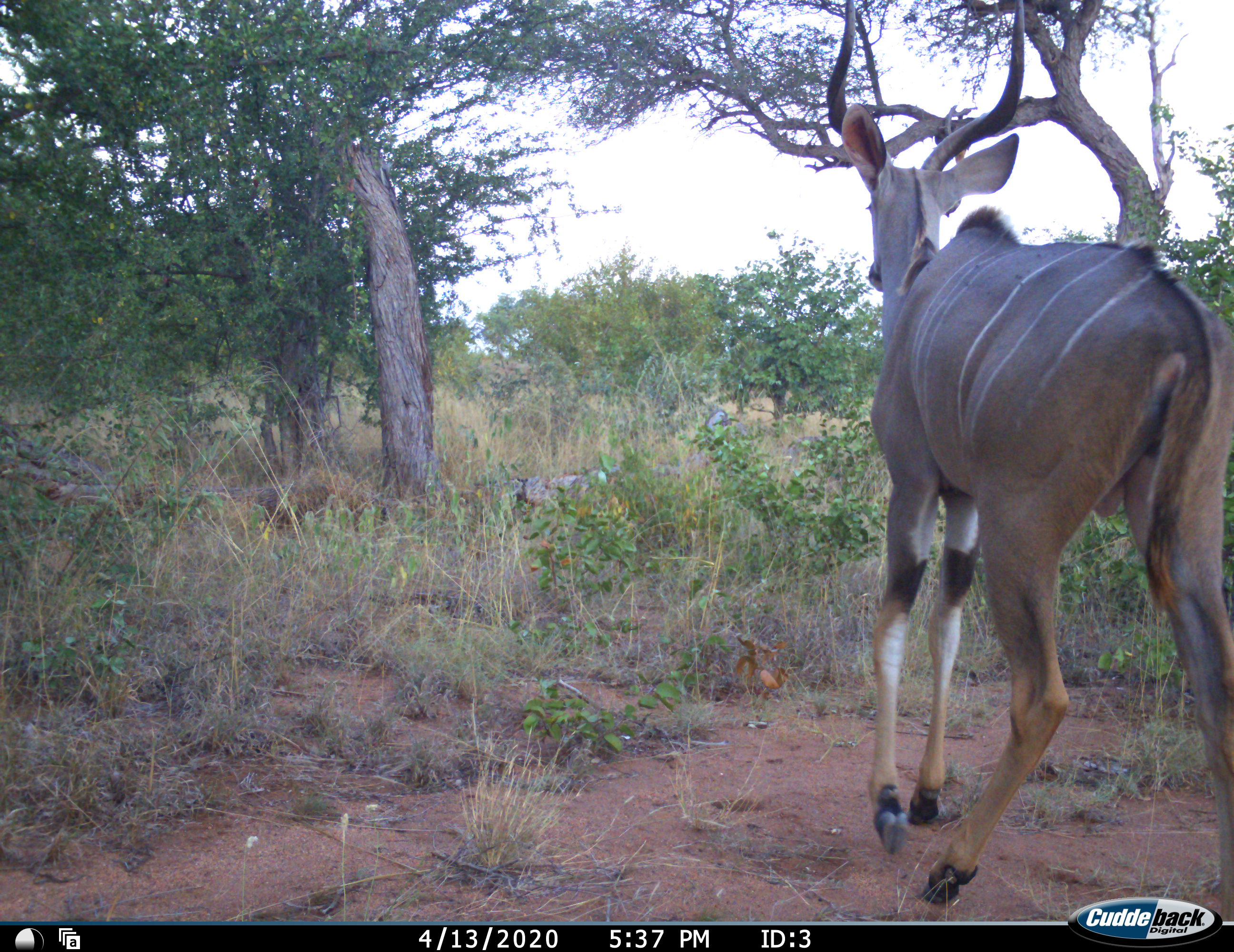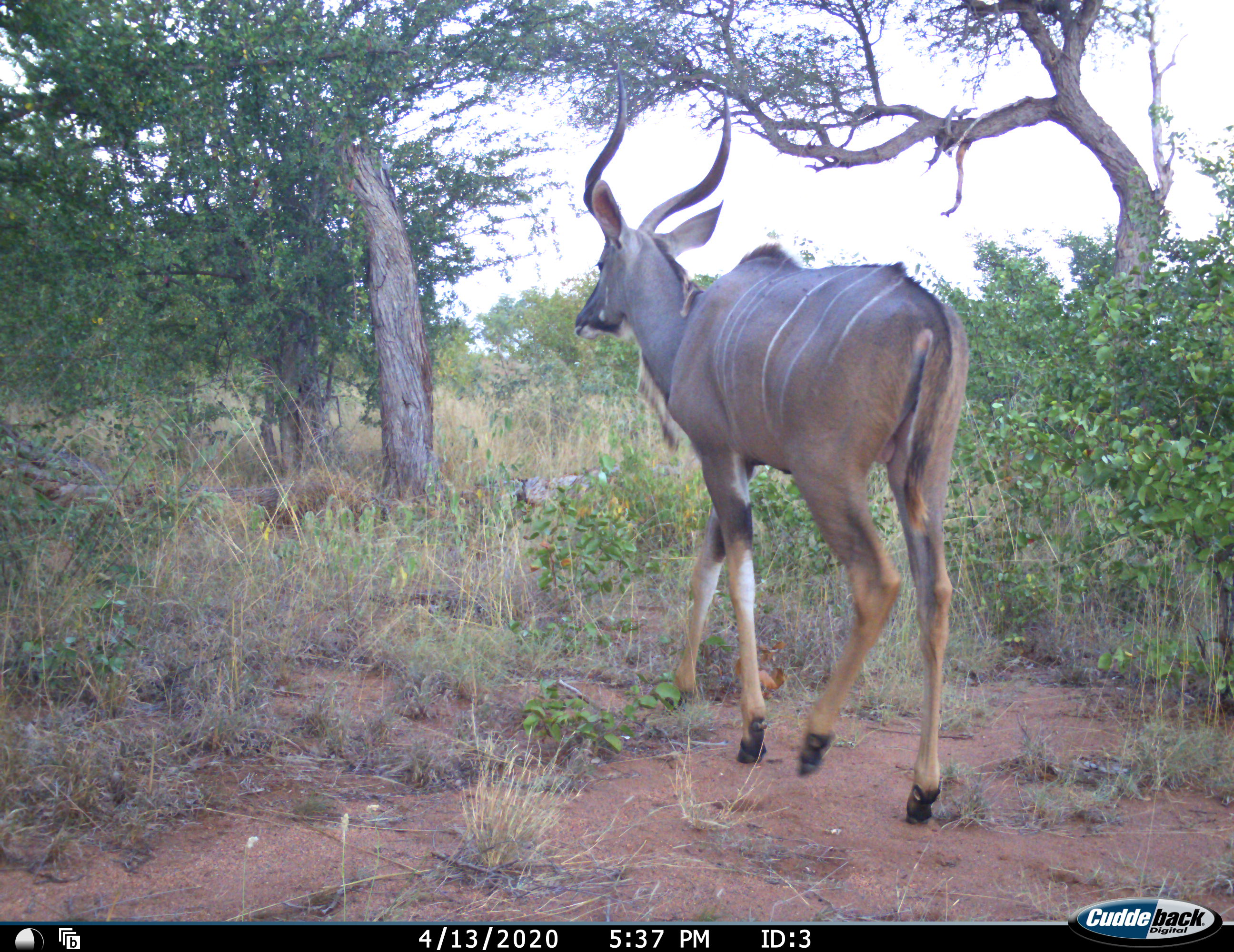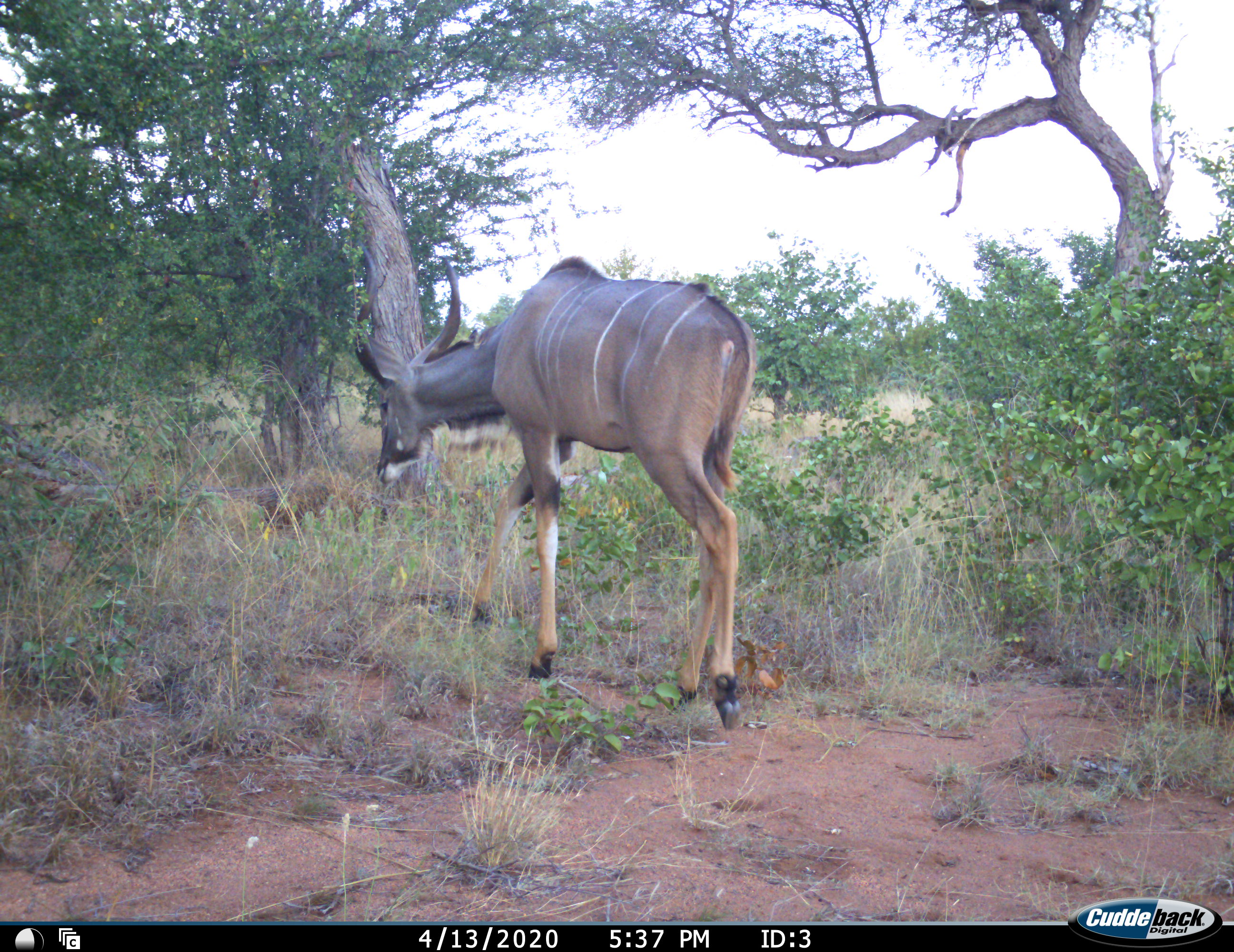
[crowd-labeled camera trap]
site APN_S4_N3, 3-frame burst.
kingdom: Animalia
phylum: Chordata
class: Mammalia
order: Artiodactyla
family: Bovidae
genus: Tragelaphus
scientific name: Tragelaphus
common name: kudu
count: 1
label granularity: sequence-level